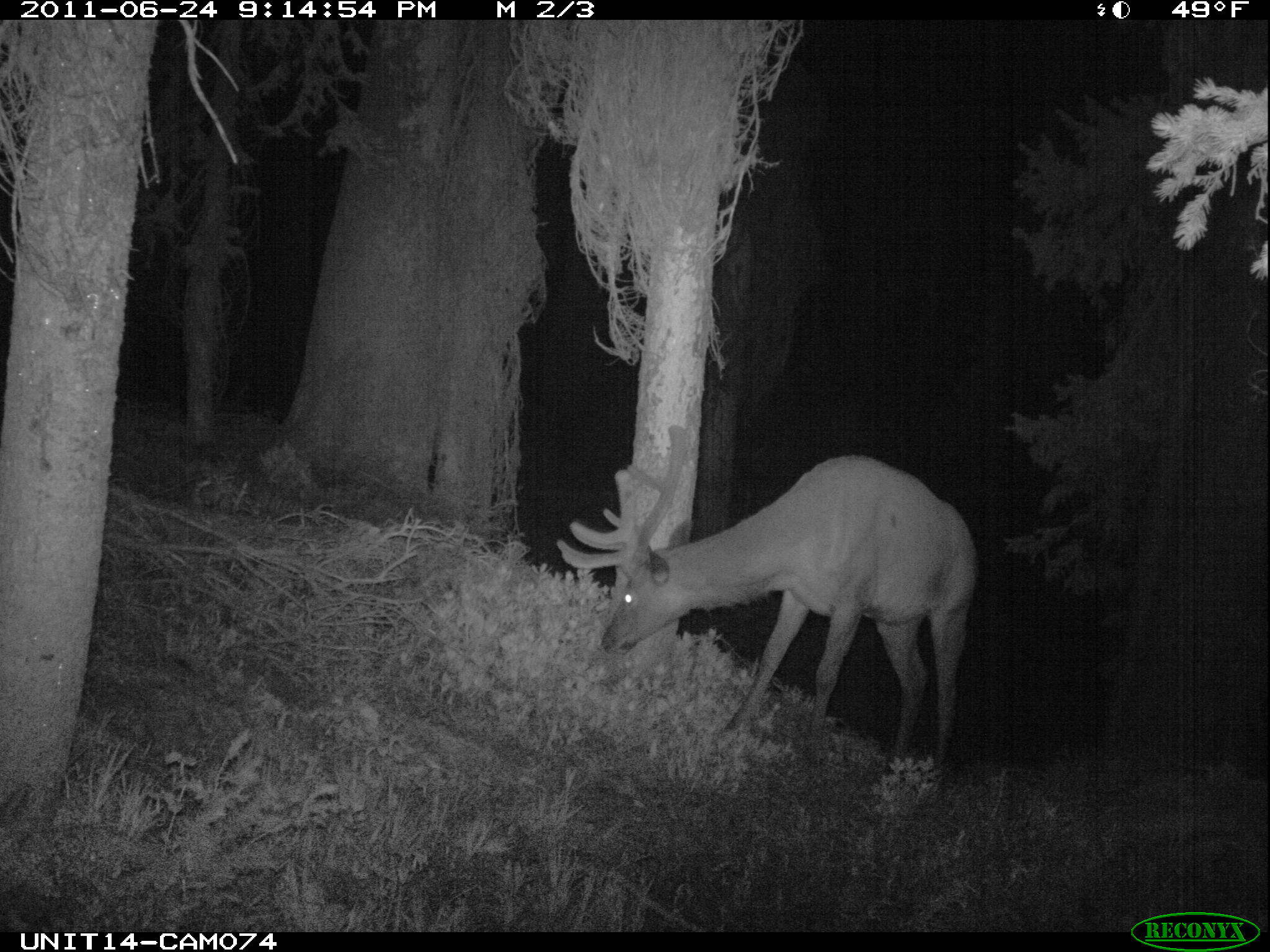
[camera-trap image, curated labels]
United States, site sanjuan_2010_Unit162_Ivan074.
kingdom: Animalia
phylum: Chordata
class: Mammalia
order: Artiodactyla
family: Cervidae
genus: Cervus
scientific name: Cervus elaphus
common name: red deer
Cervus elaphus (red deer).